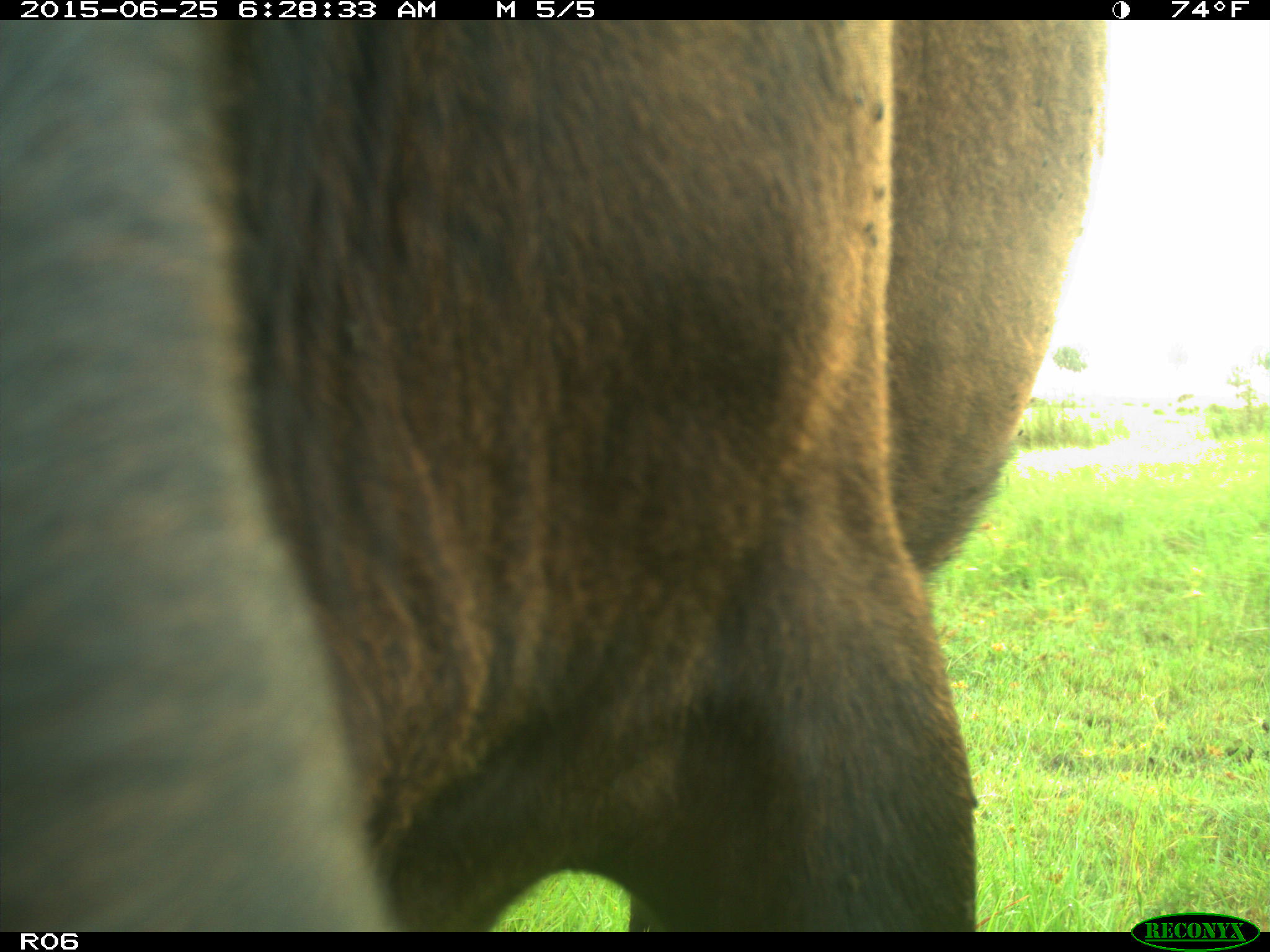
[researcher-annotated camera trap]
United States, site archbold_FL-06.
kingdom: Animalia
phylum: Chordata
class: Mammalia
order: Artiodactyla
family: Bovidae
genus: Bos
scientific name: Bos taurus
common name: domestic cow